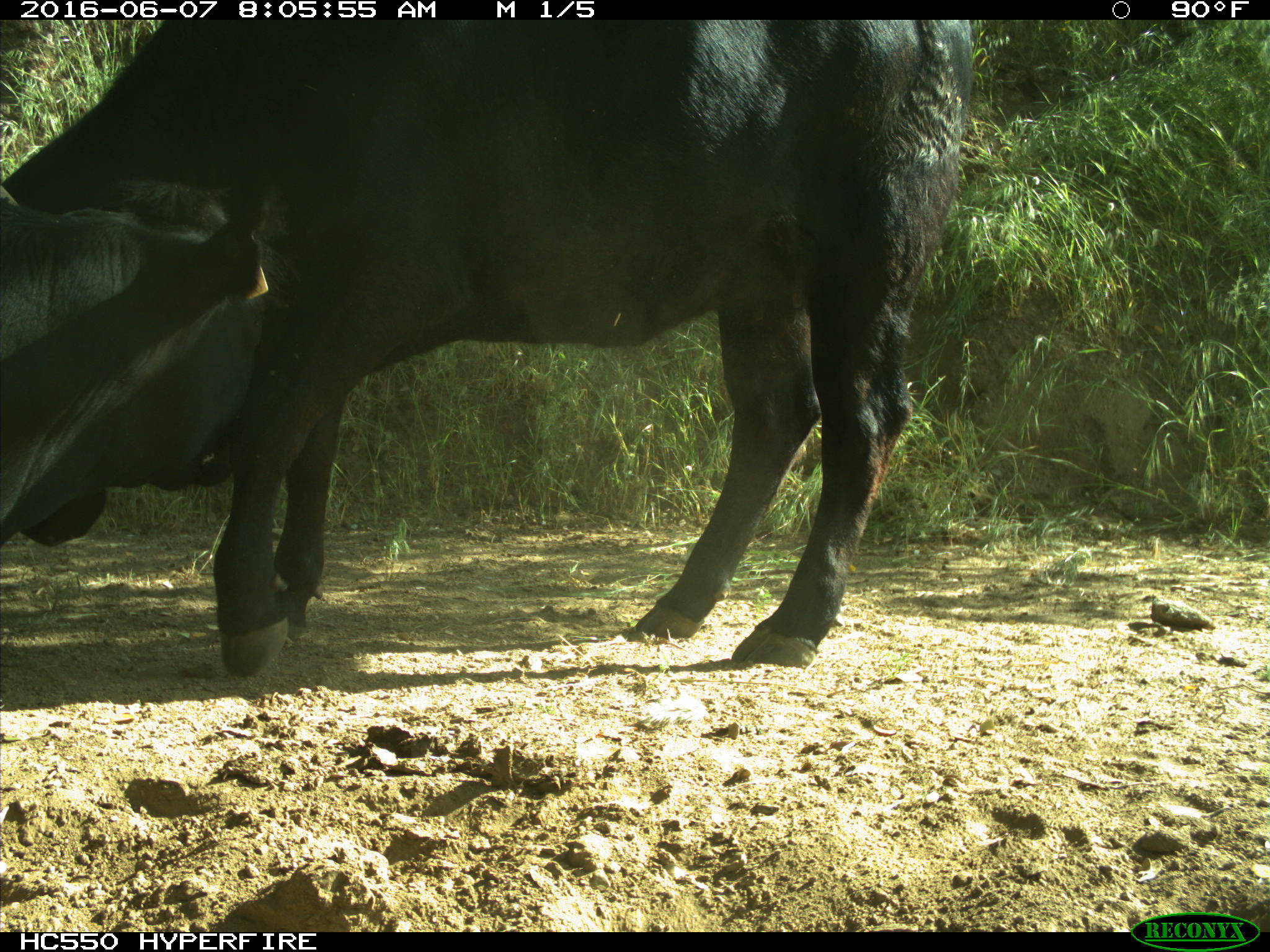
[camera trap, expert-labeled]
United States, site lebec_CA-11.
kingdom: Animalia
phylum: Chordata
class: Mammalia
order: Artiodactyla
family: Bovidae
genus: Bos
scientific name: Bos taurus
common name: domestic cow